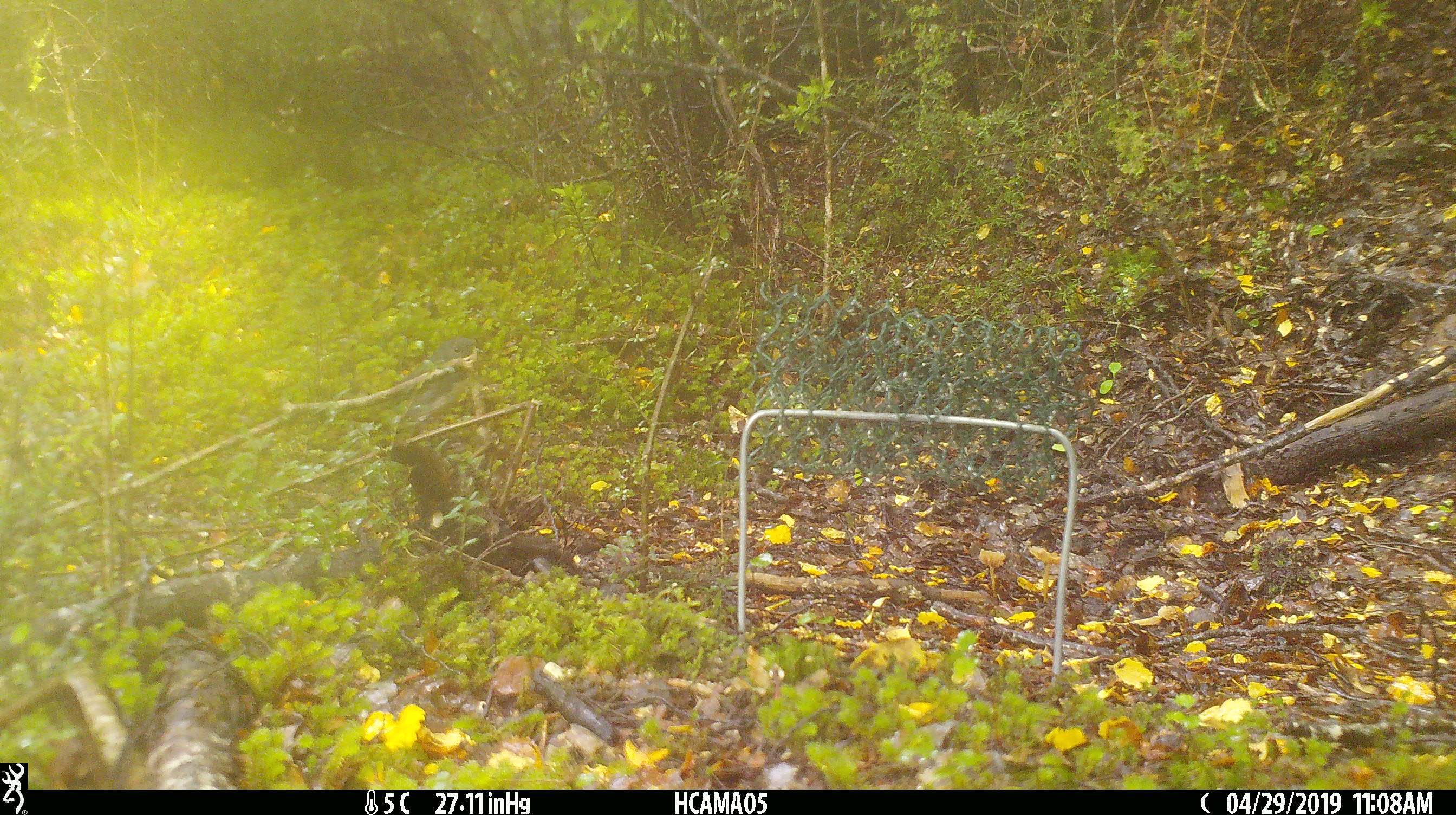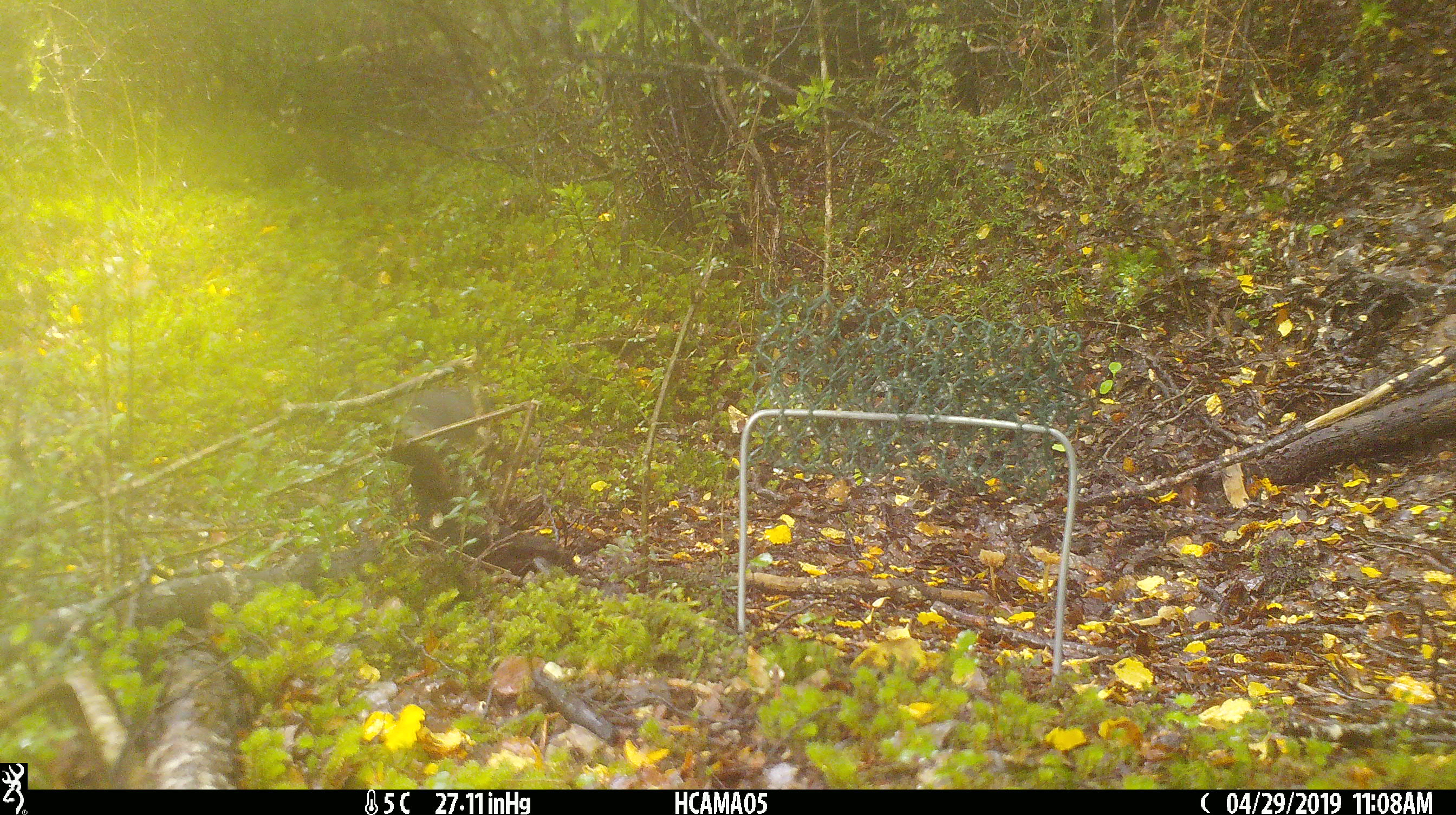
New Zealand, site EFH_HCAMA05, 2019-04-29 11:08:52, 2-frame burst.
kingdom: Animalia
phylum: Chordata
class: Aves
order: Passeriformes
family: Petroicidae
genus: Petroica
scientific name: Petroica australis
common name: new zealand robin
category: robin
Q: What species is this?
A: Robin (new zealand robin) (Petroica australis).